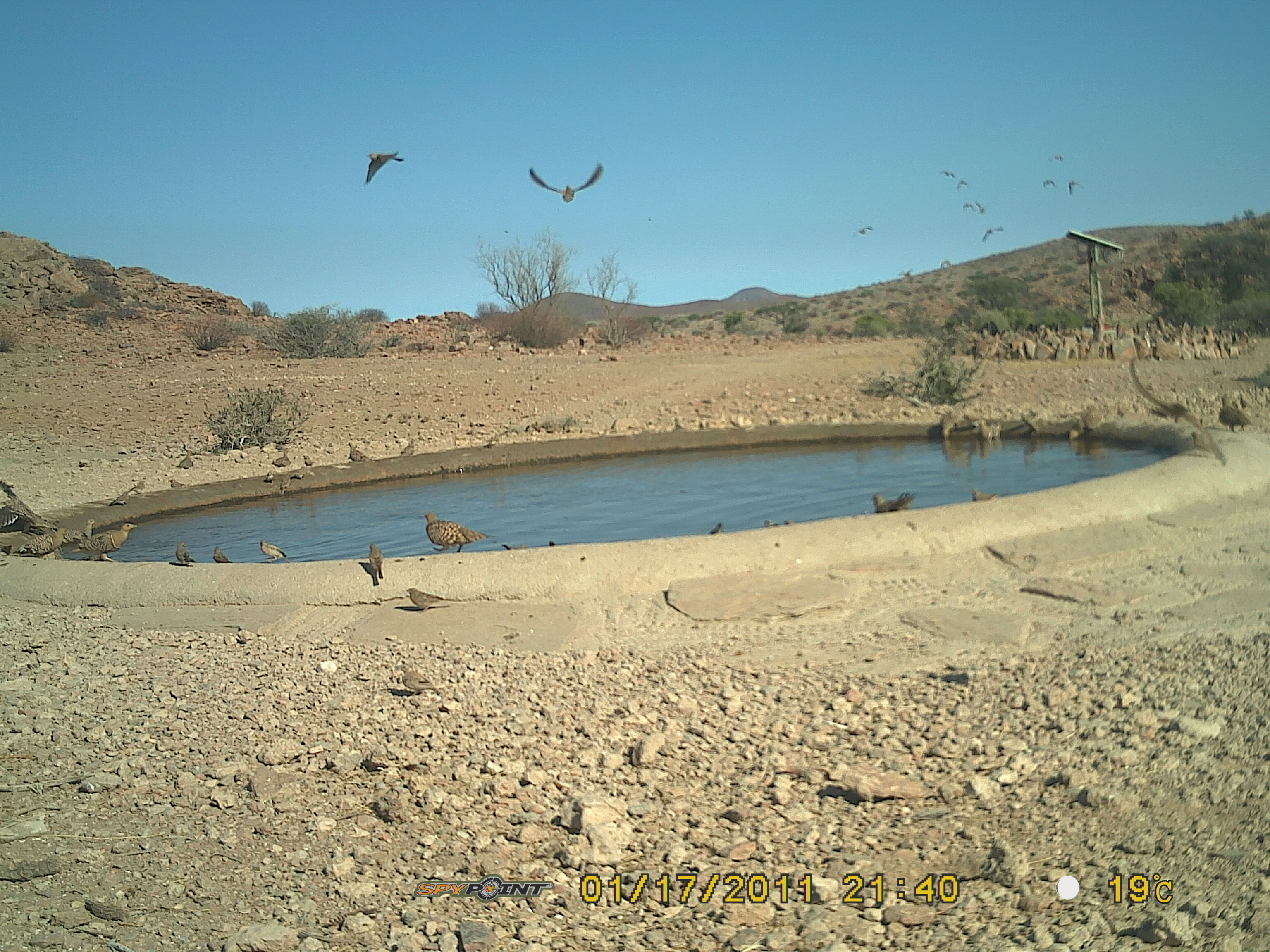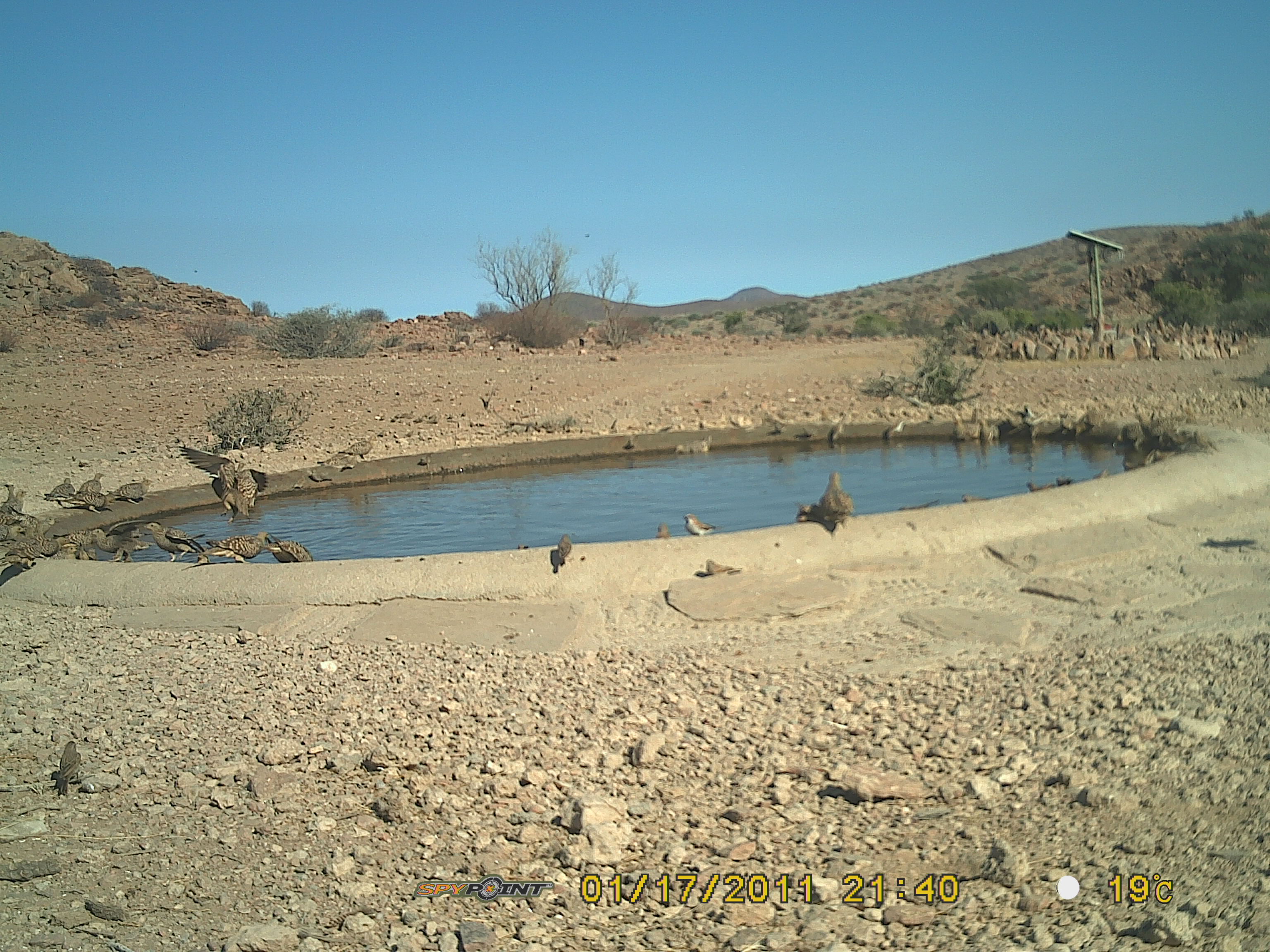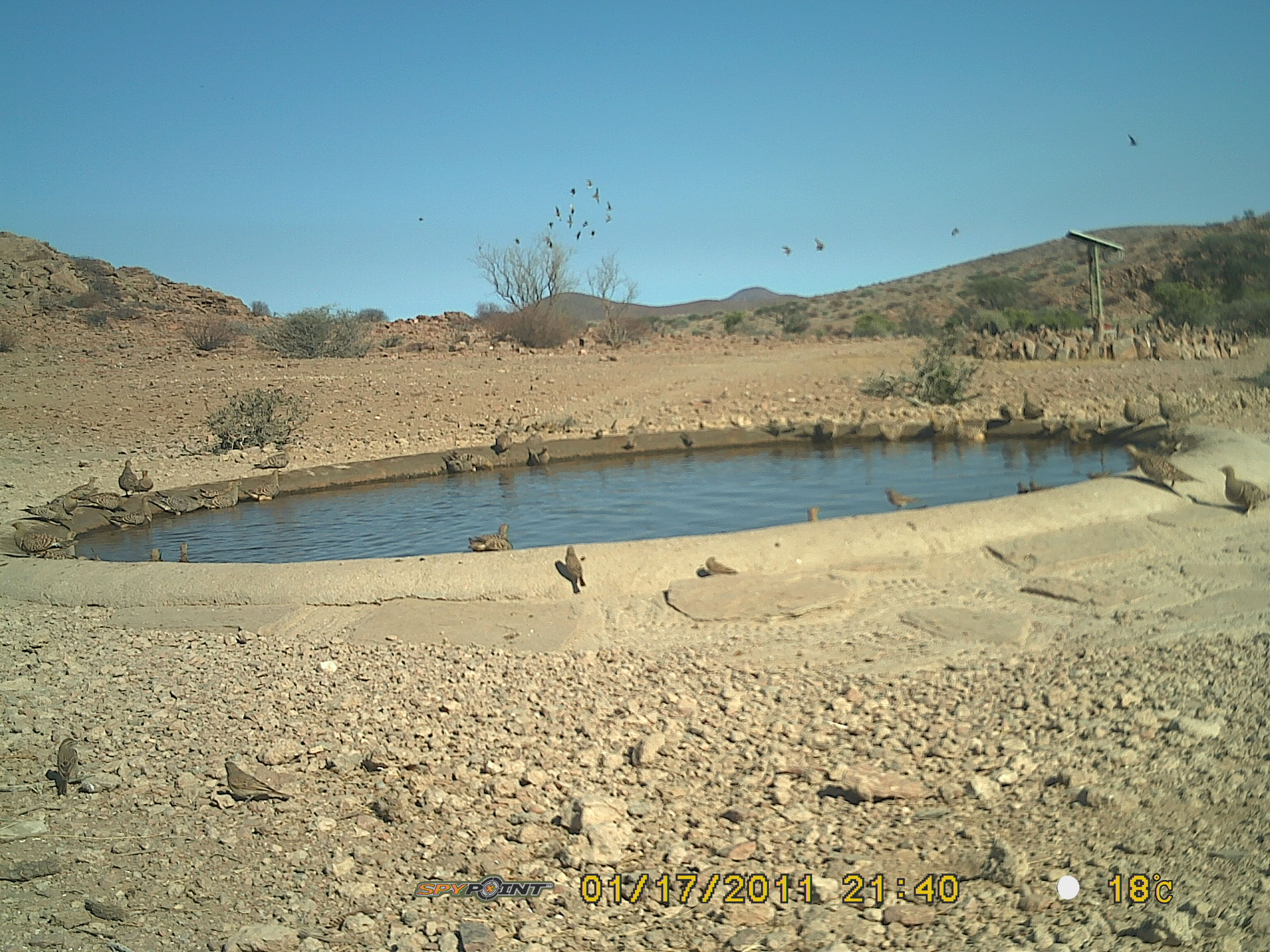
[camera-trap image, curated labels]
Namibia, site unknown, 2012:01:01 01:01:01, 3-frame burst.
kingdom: Animalia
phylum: Chordata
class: Aves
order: Pterocliformes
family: Pteroclidae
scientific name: Pteroclidae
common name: sandgrouse